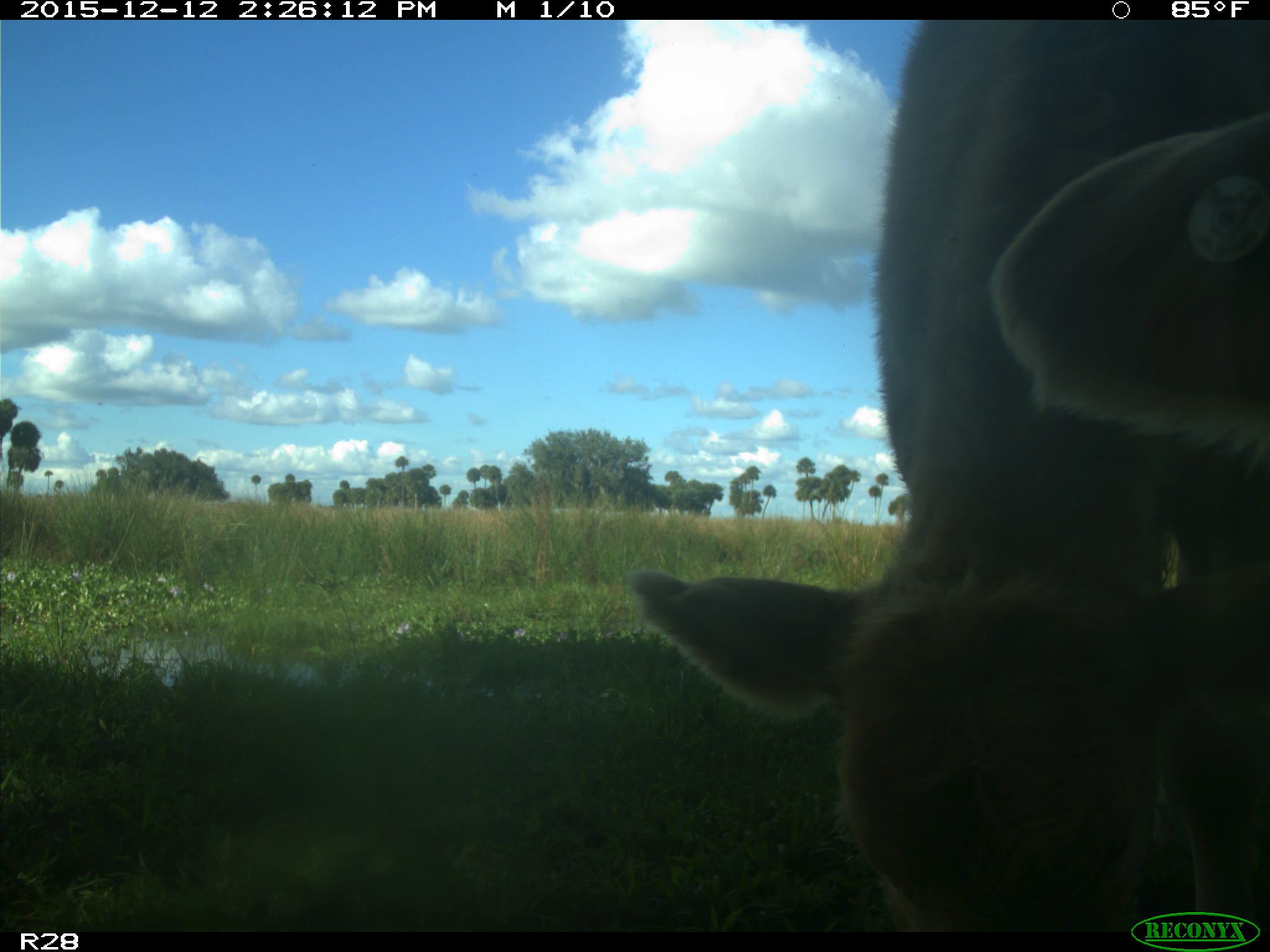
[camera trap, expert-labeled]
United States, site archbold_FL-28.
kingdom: Animalia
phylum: Chordata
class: Mammalia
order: Artiodactyla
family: Bovidae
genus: Bos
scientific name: Bos taurus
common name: domestic cow